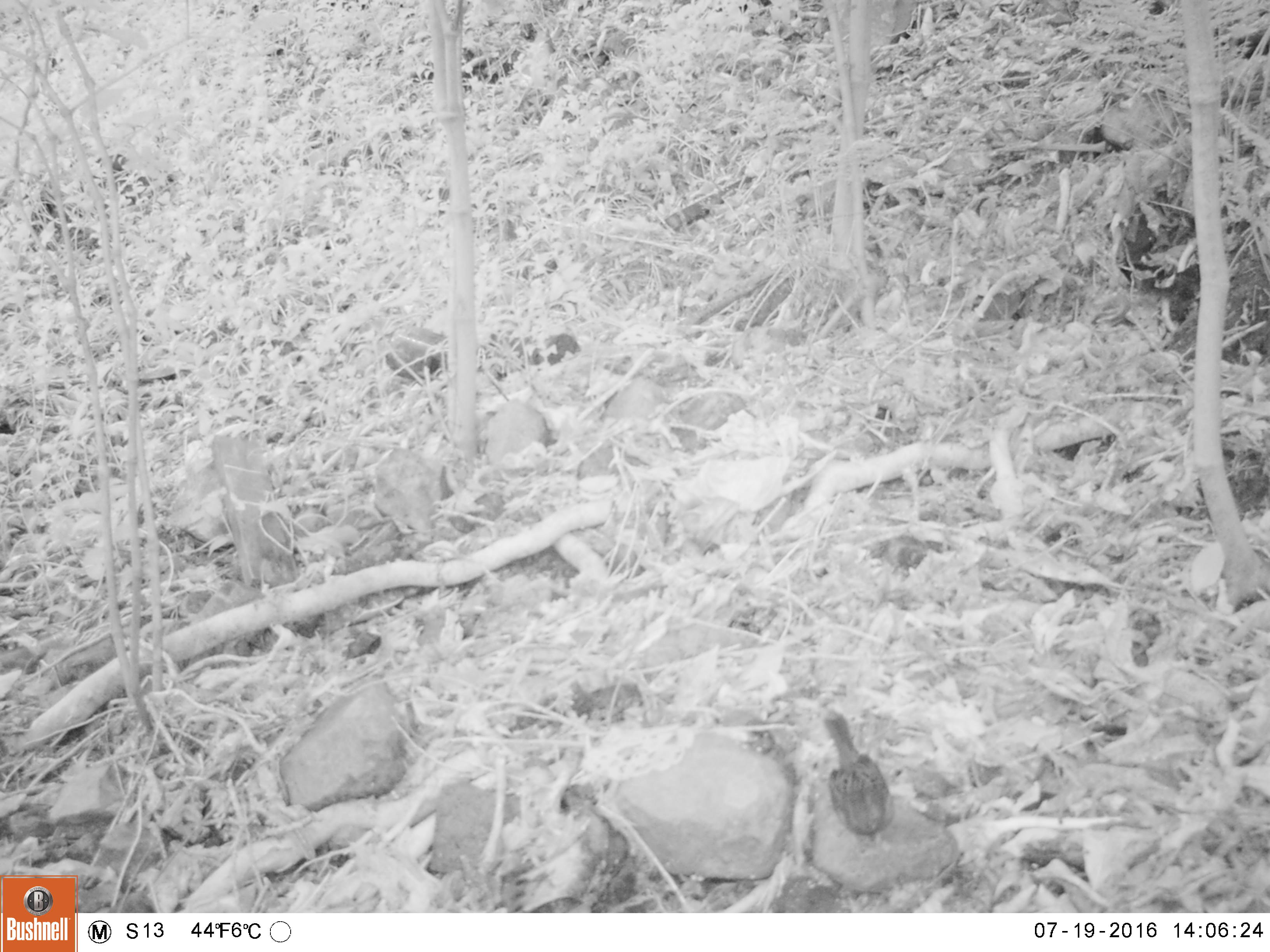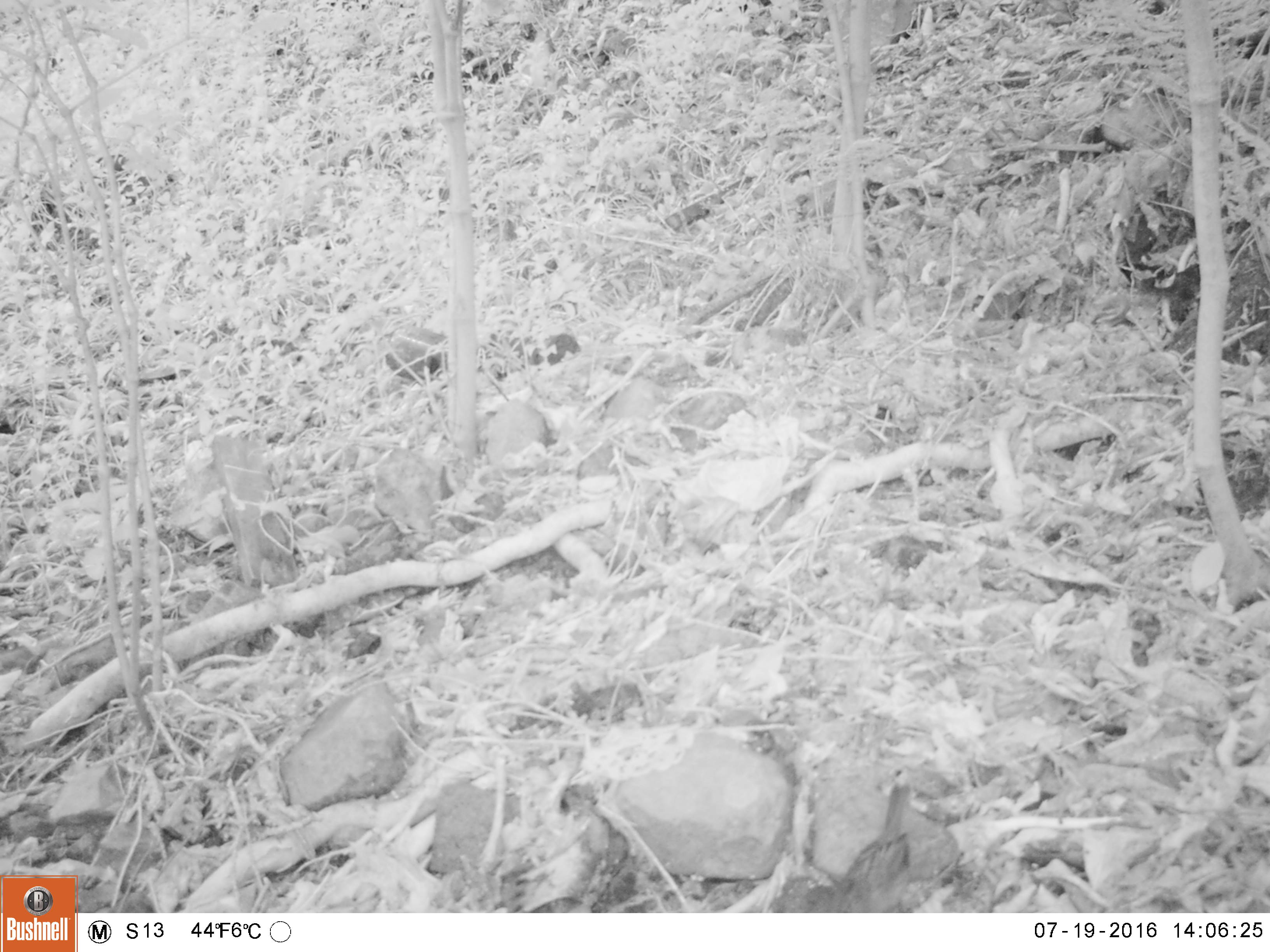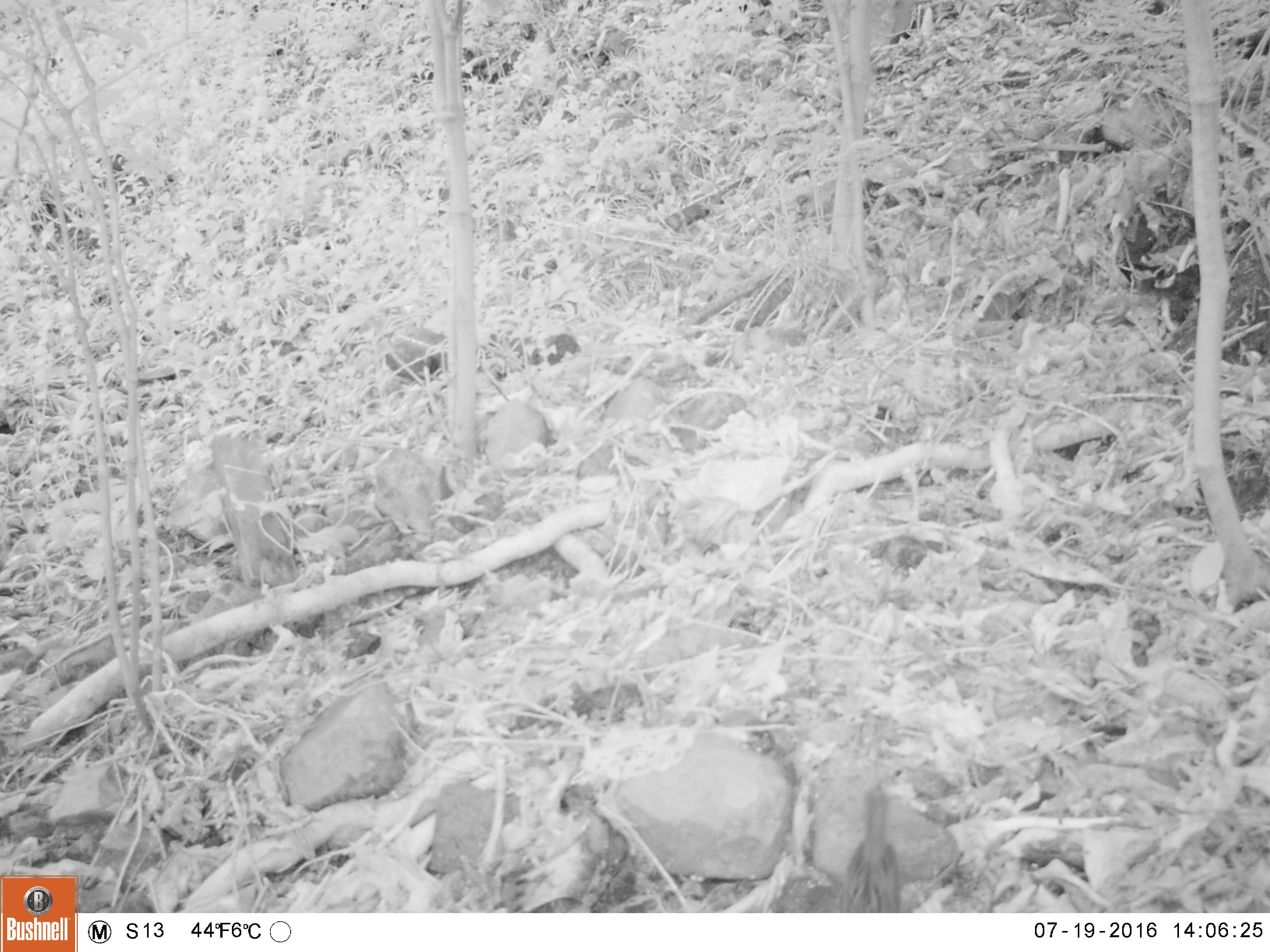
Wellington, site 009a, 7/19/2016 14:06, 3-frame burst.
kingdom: Animalia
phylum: Chordata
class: Aves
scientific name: Aves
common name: bird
Bird (Aves).